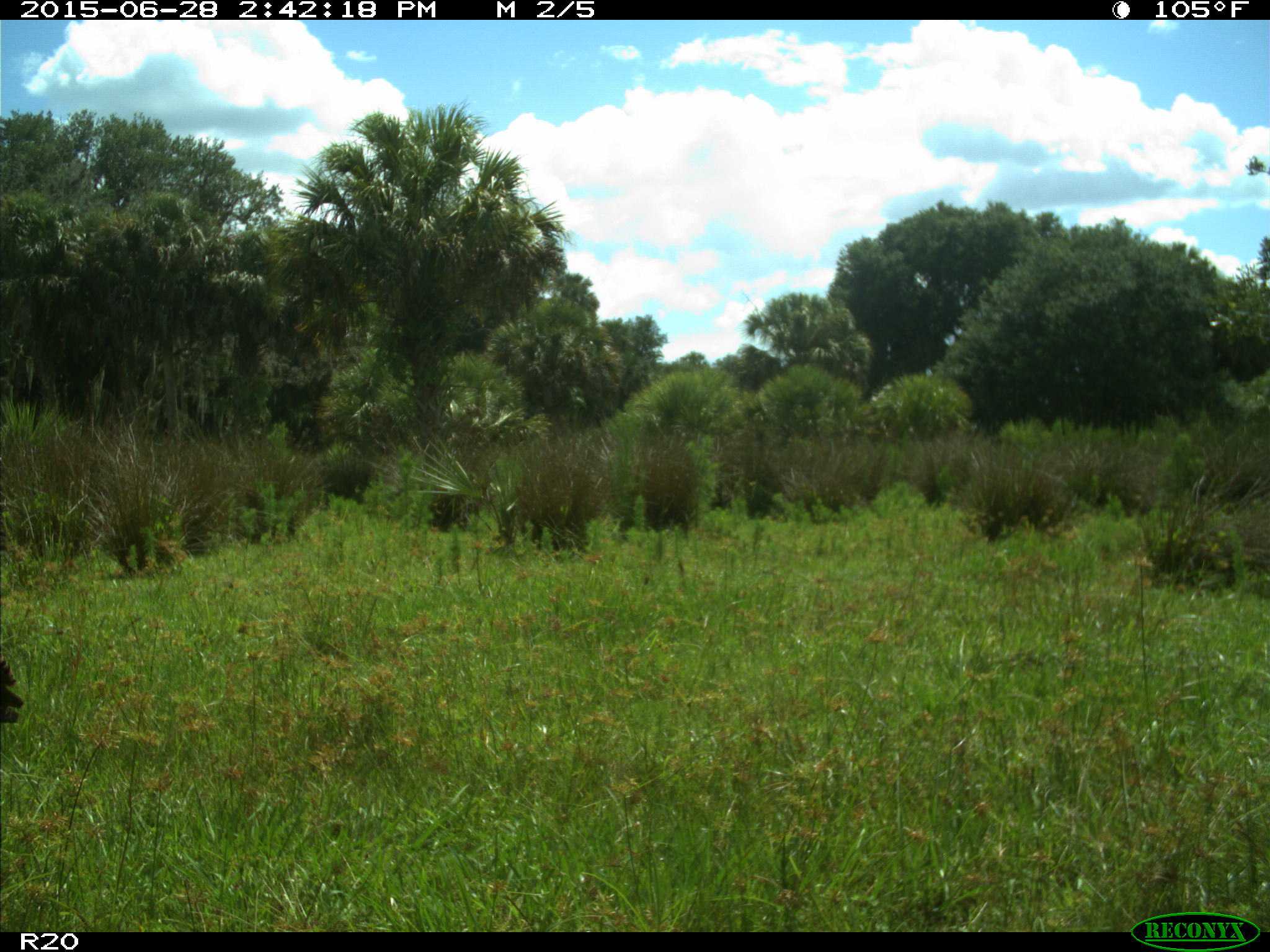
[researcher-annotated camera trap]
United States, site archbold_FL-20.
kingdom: Animalia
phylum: Chordata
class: Aves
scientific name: Aves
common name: birds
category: unidentified bird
Unidentified bird (birds) (Aves).